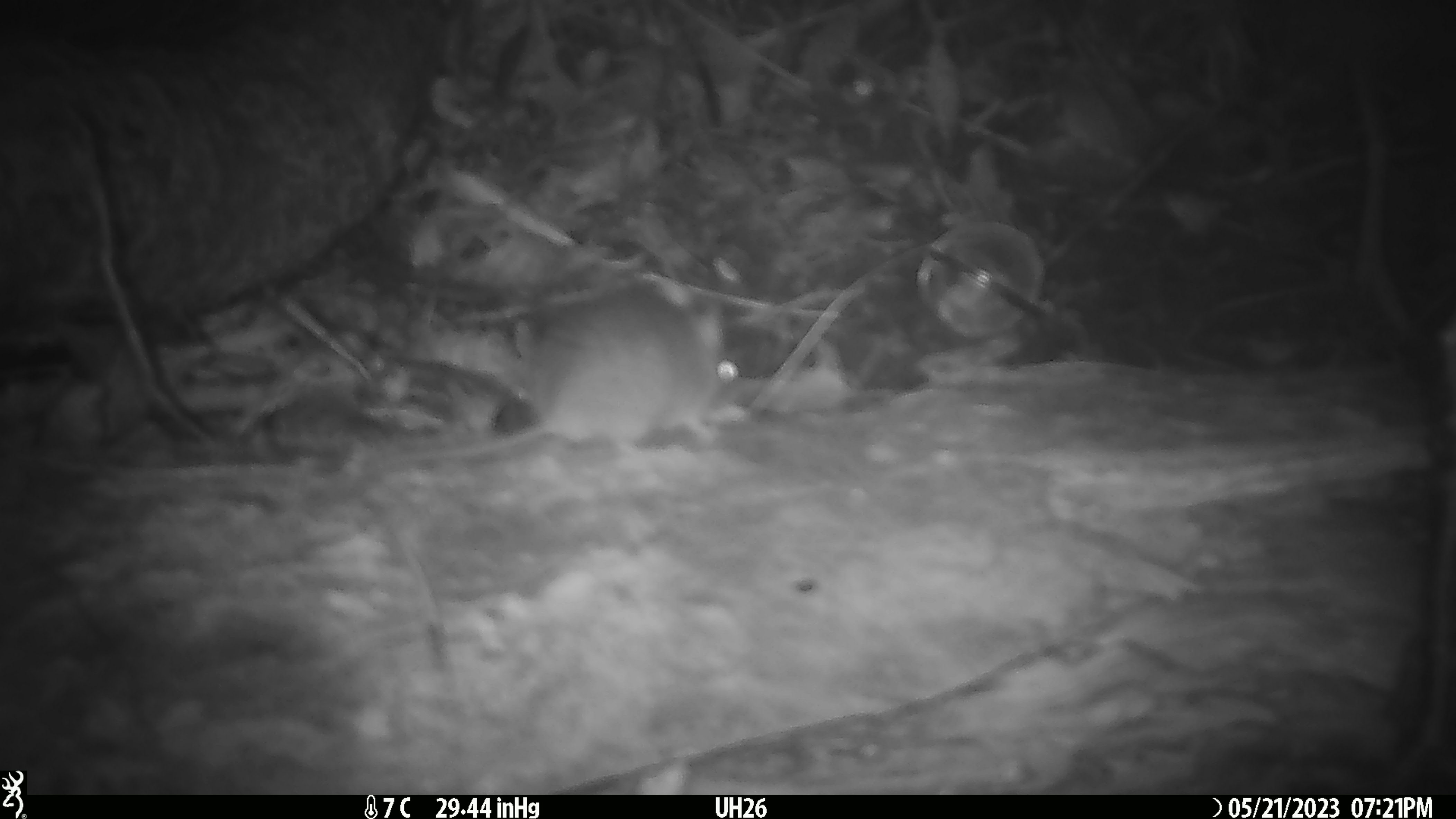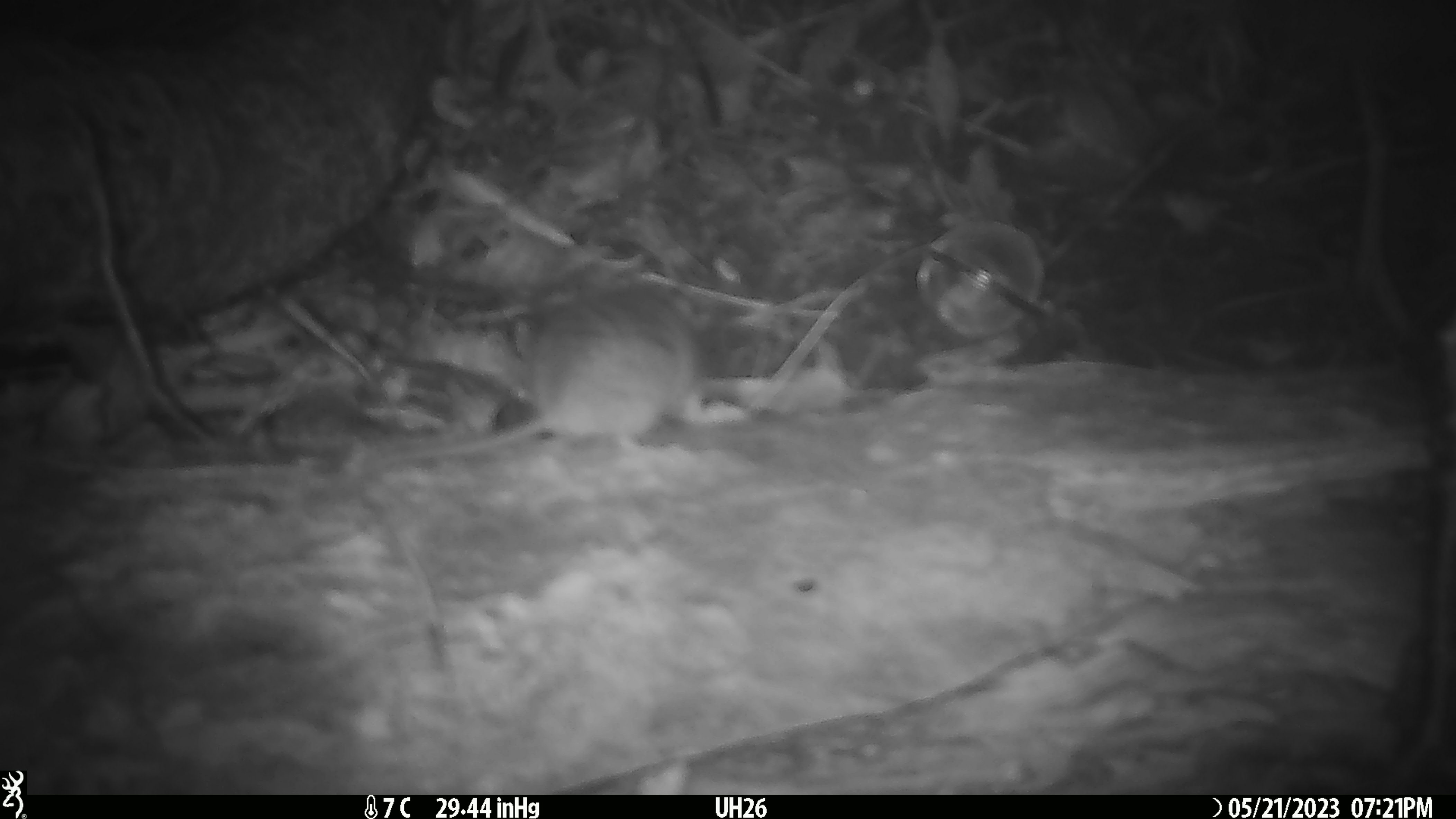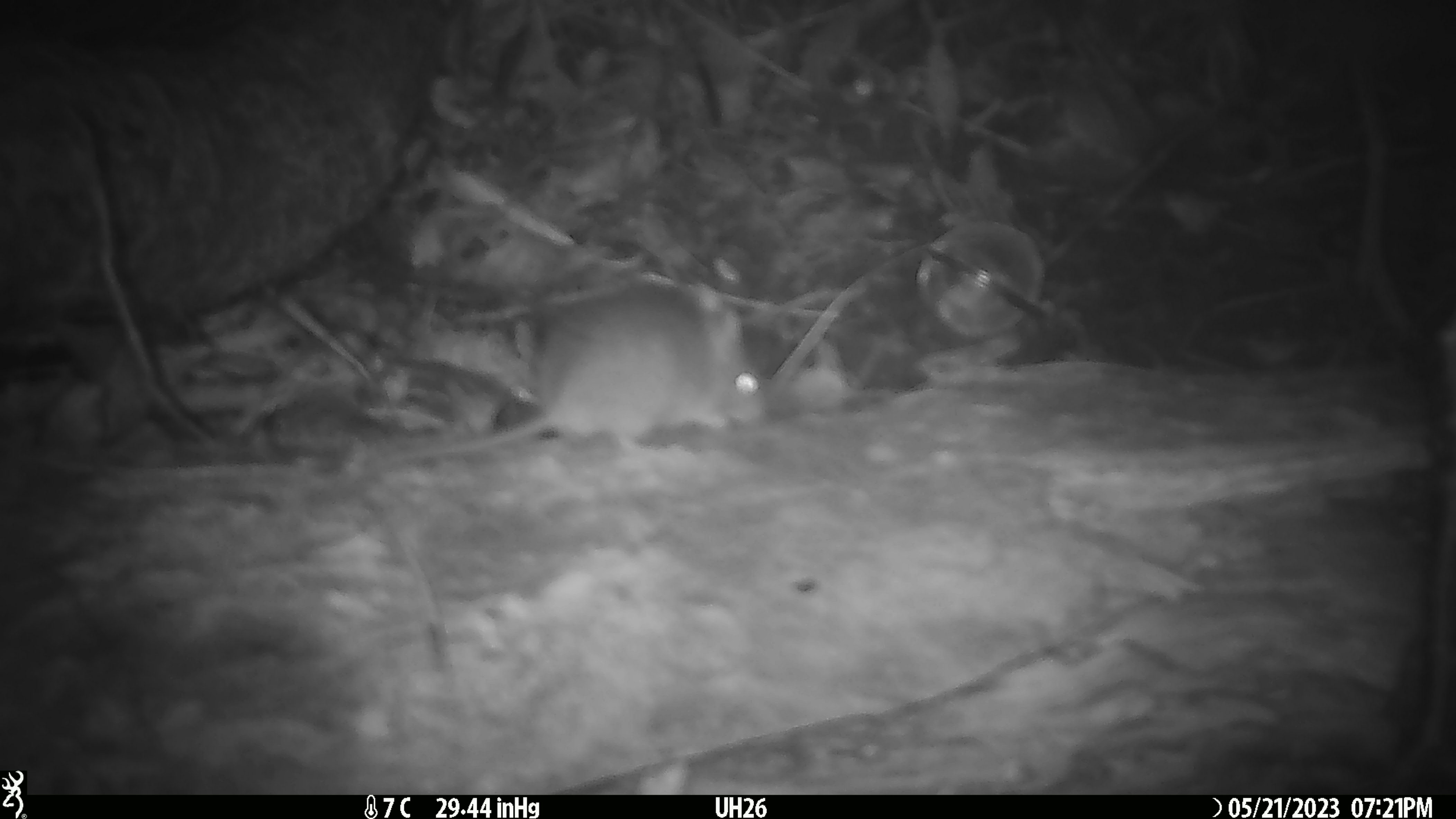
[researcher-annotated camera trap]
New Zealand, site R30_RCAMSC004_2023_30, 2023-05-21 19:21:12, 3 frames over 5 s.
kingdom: Animalia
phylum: Chordata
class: Mammalia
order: Rodentia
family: Muridae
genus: Mus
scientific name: Mus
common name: mouse